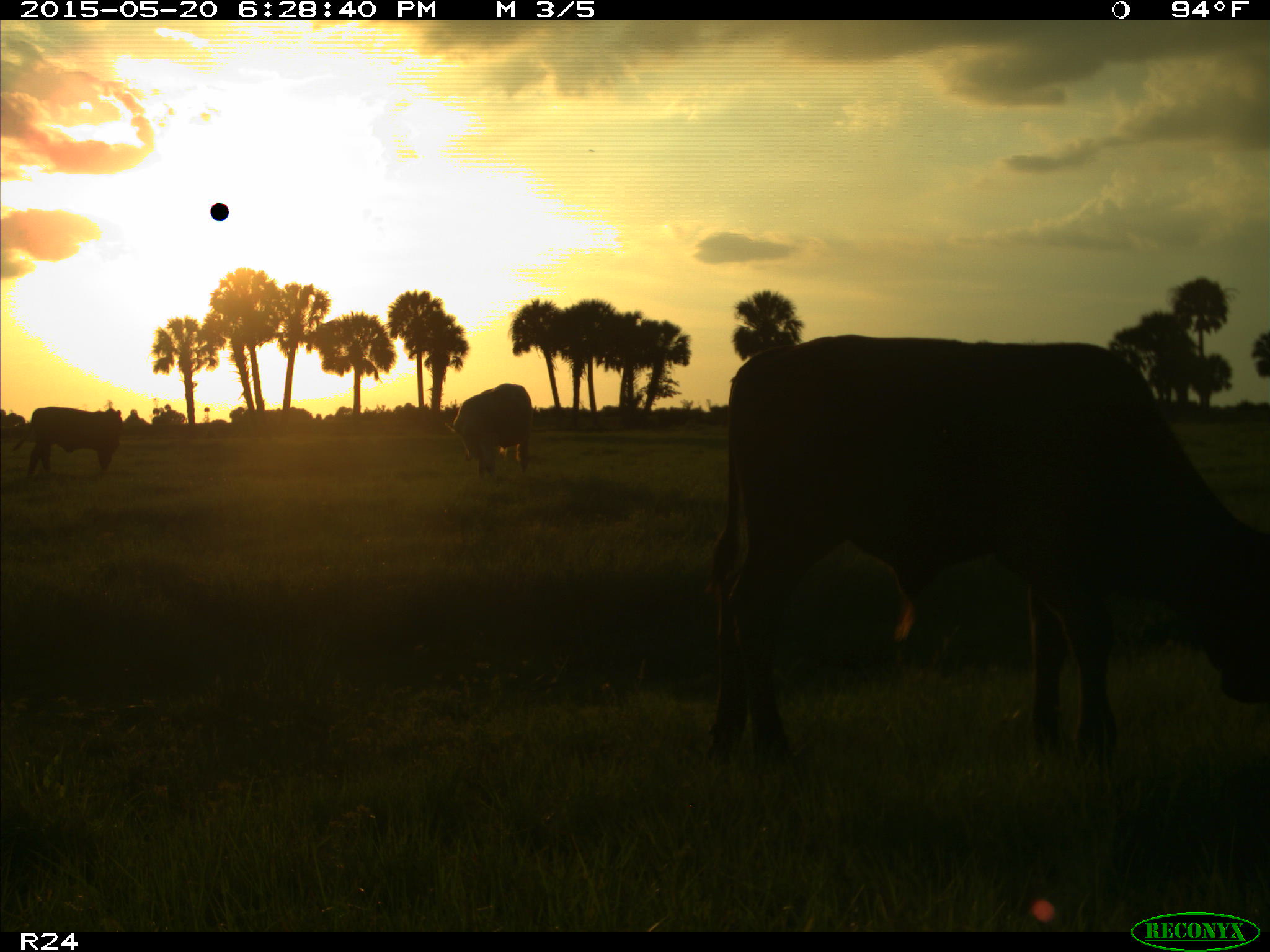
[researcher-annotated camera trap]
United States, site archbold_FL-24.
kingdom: Animalia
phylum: Chordata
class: Mammalia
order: Artiodactyla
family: Bovidae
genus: Bos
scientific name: Bos taurus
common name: domestic cow